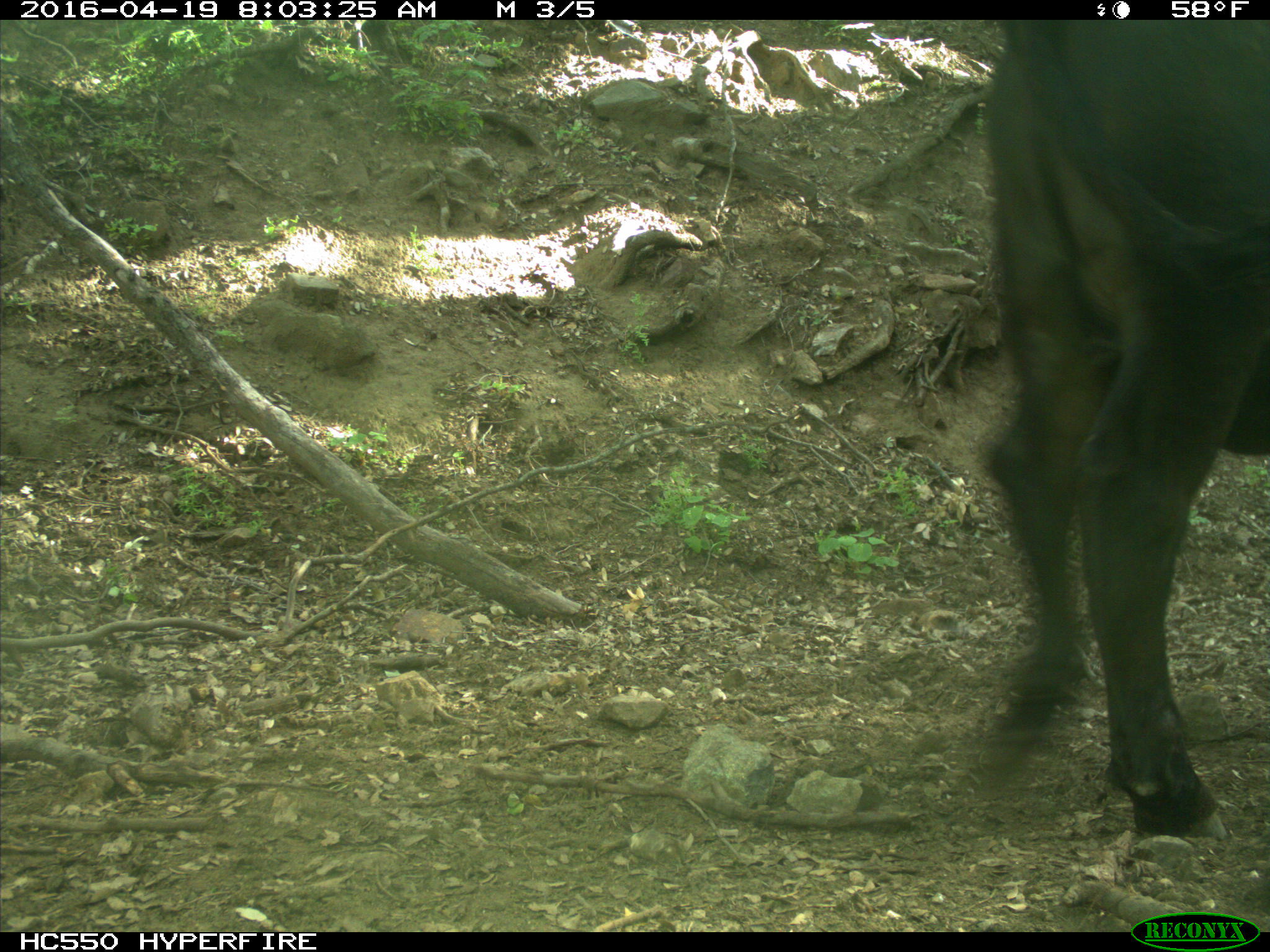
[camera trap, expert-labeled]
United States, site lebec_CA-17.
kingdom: Animalia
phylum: Chordata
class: Mammalia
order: Artiodactyla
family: Bovidae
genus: Bos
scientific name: Bos taurus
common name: domestic cow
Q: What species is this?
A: Bos taurus (domestic cow).